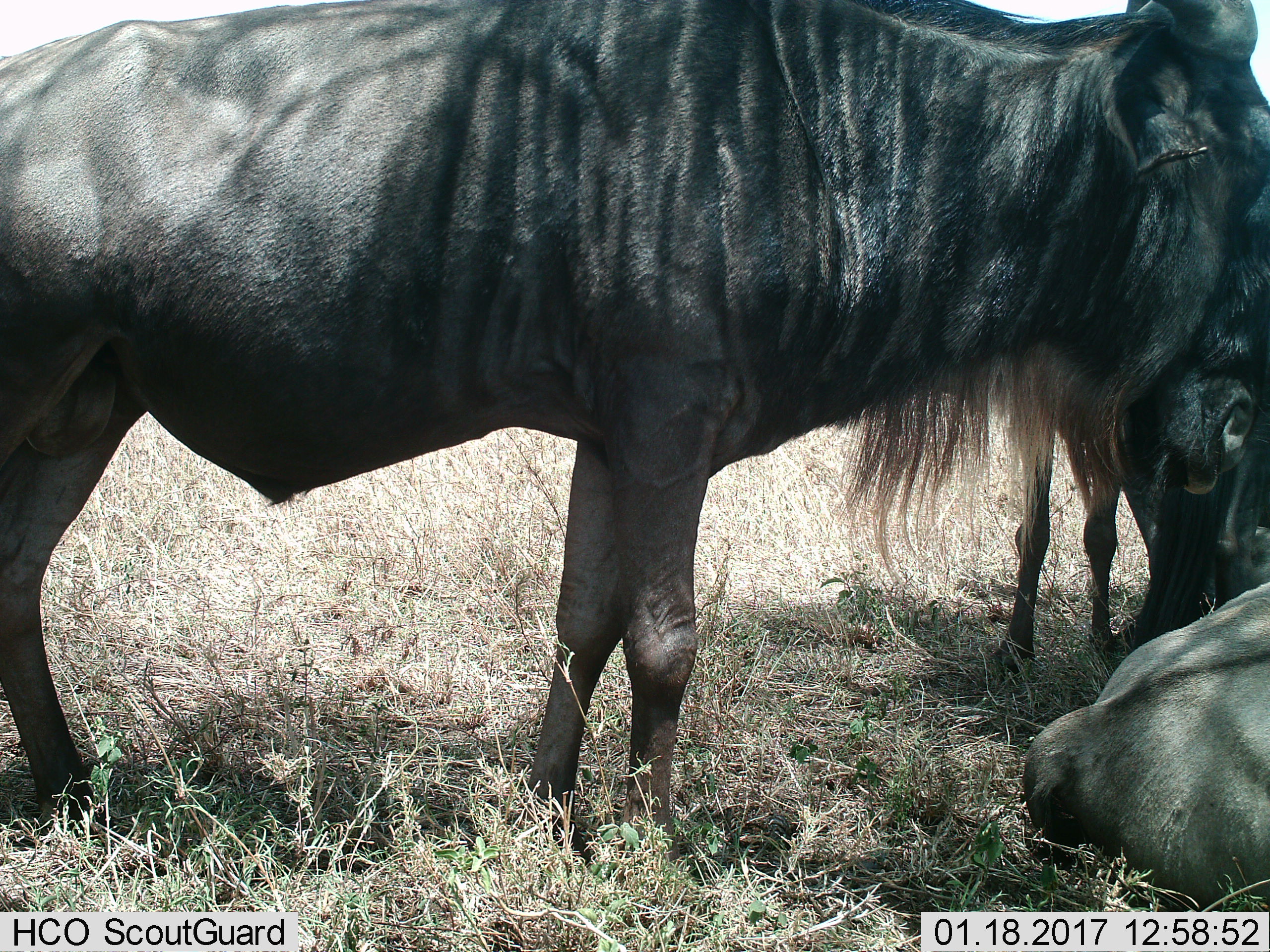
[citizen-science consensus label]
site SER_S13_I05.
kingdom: Animalia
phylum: Chordata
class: Mammalia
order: Artiodactyla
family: Bovidae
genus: Connochaetes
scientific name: Connochaetes taurinus taurinus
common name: blue wildebeest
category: wildebeestblue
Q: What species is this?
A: Wildebeestblue (blue wildebeest) (Connochaetes taurinus taurinus).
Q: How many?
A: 3.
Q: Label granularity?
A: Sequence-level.